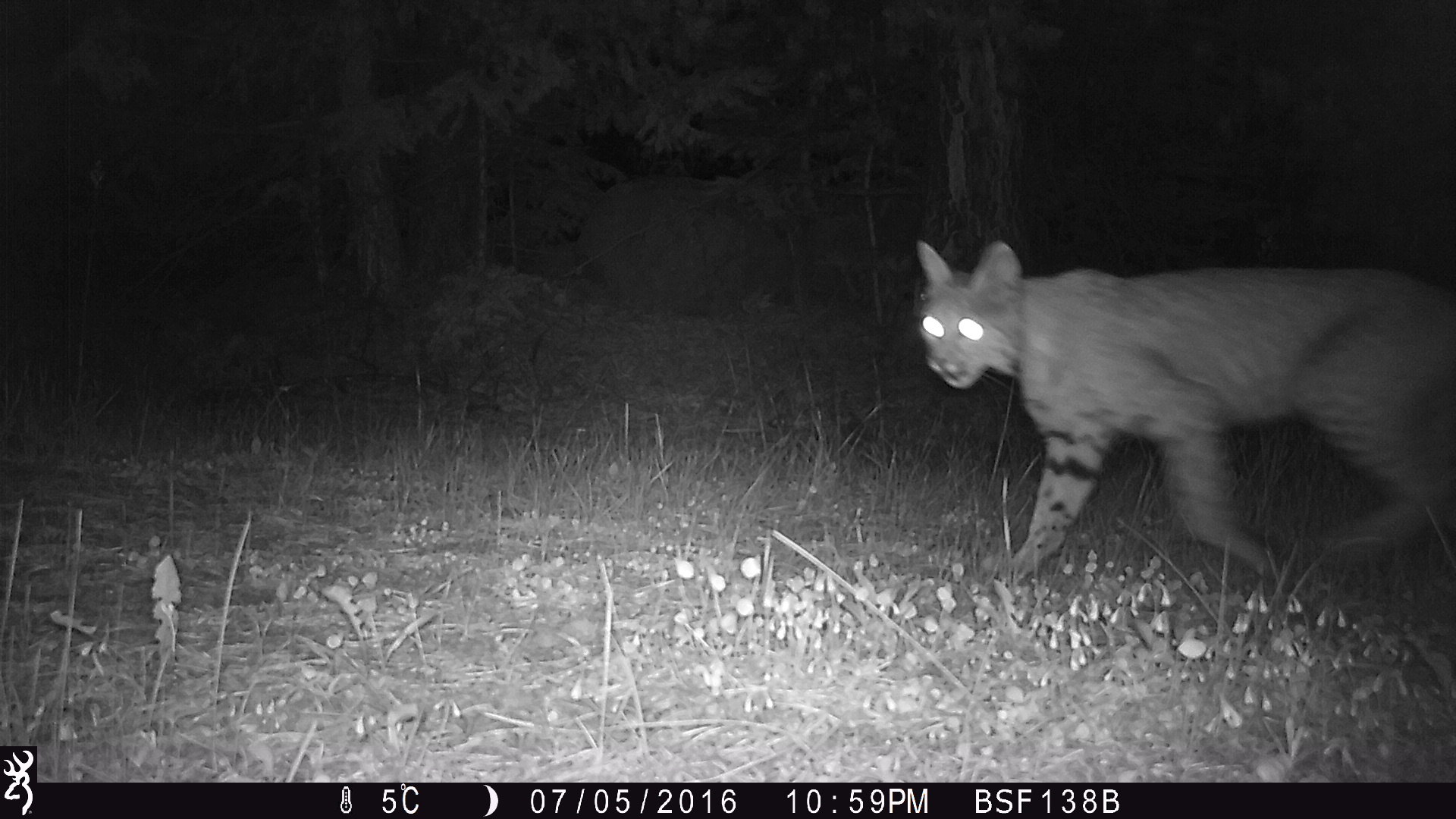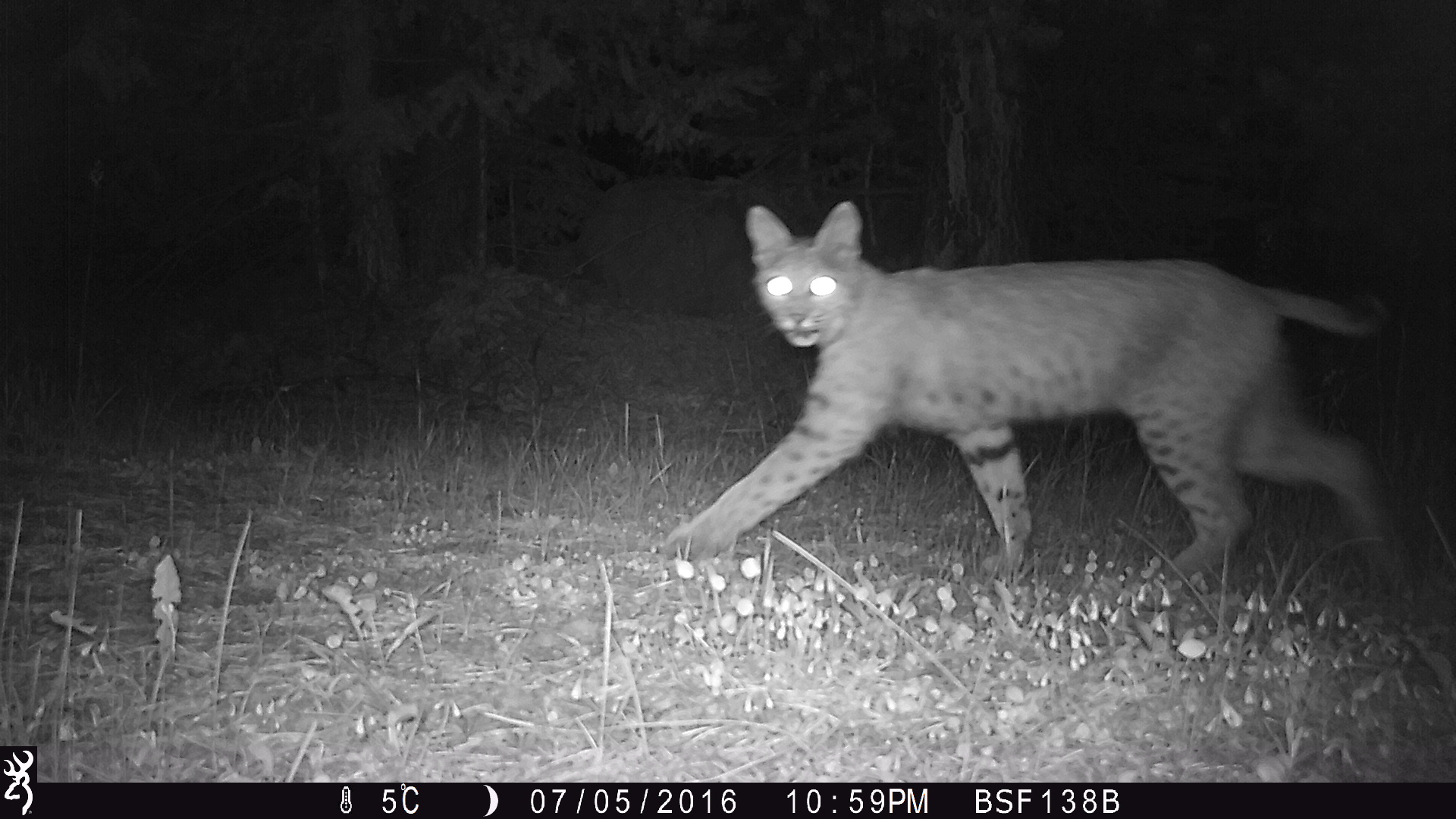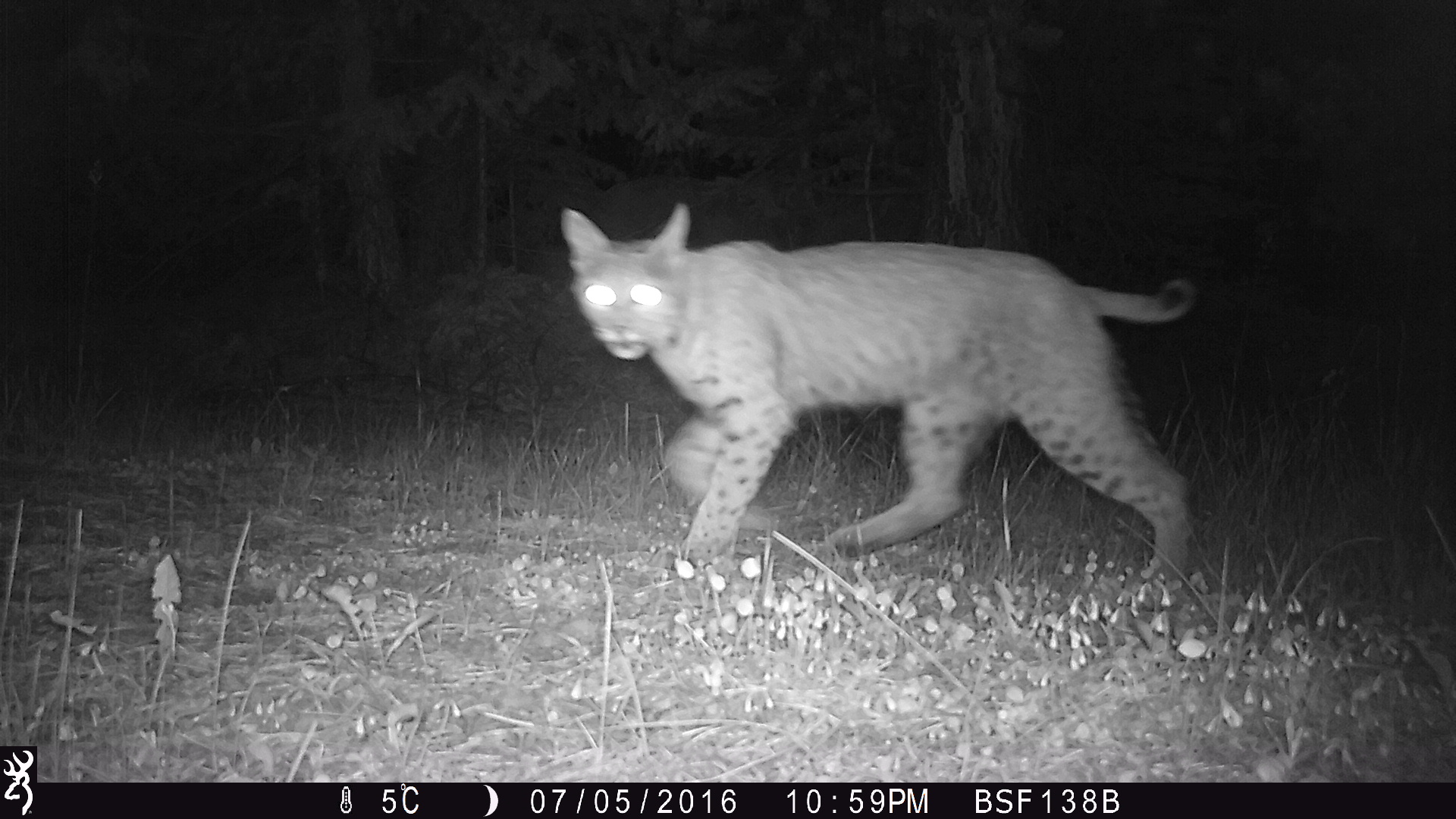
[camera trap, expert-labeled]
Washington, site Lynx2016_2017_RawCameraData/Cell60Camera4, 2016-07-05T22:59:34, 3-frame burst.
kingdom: Animalia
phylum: Chordata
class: Mammalia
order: Carnivora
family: Felidae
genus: Lynx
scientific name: Lynx rufus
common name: bobcat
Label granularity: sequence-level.